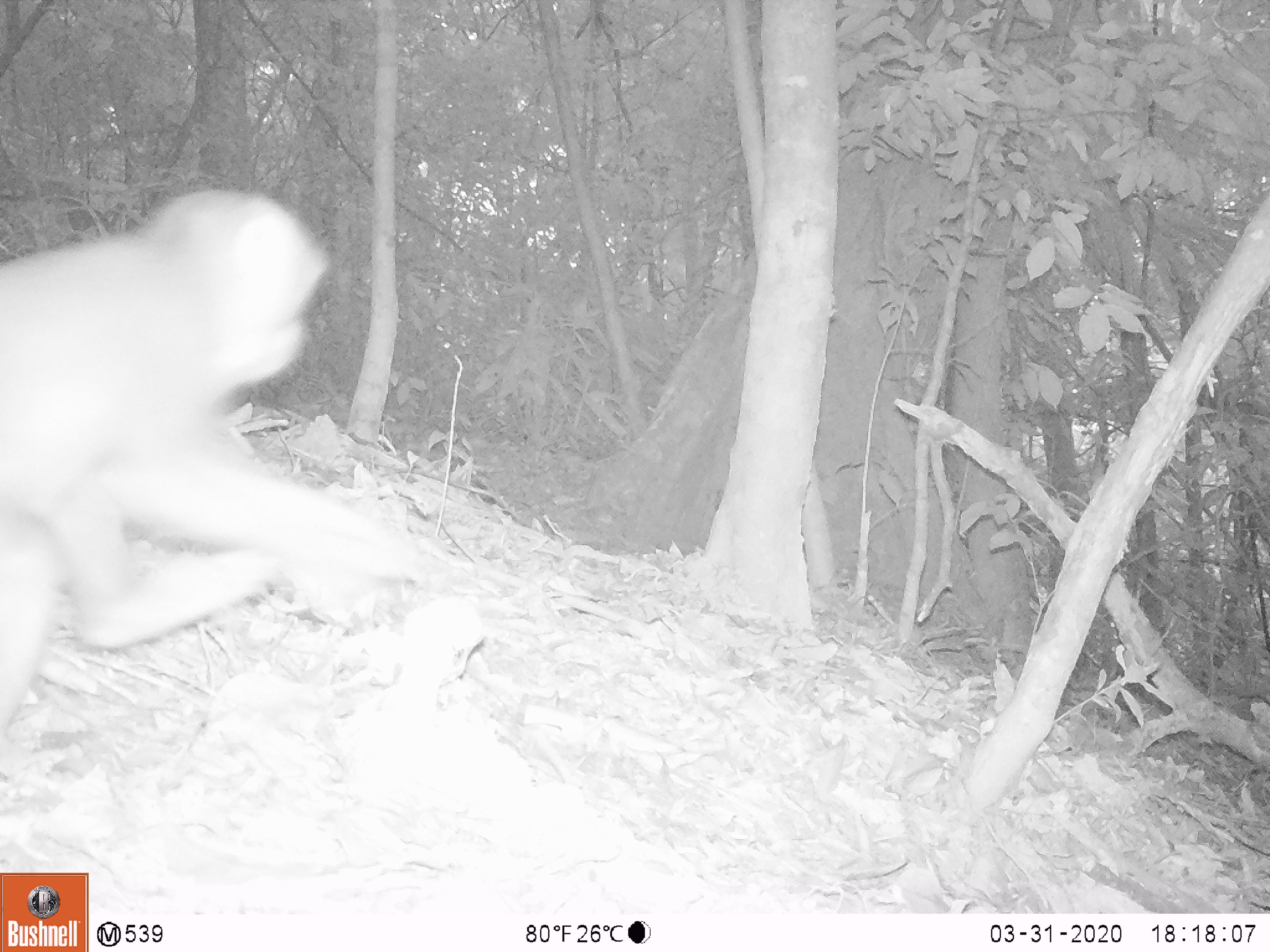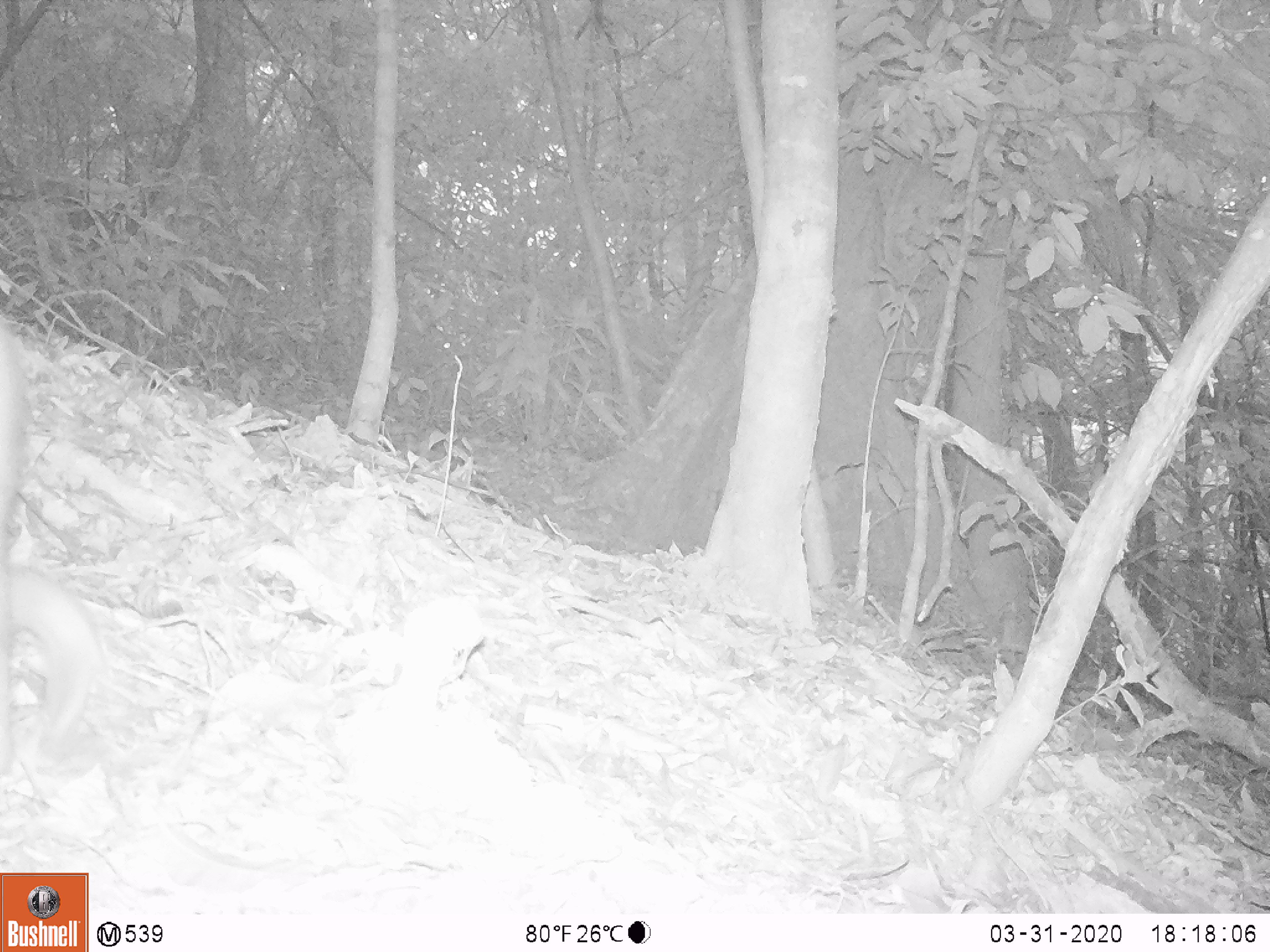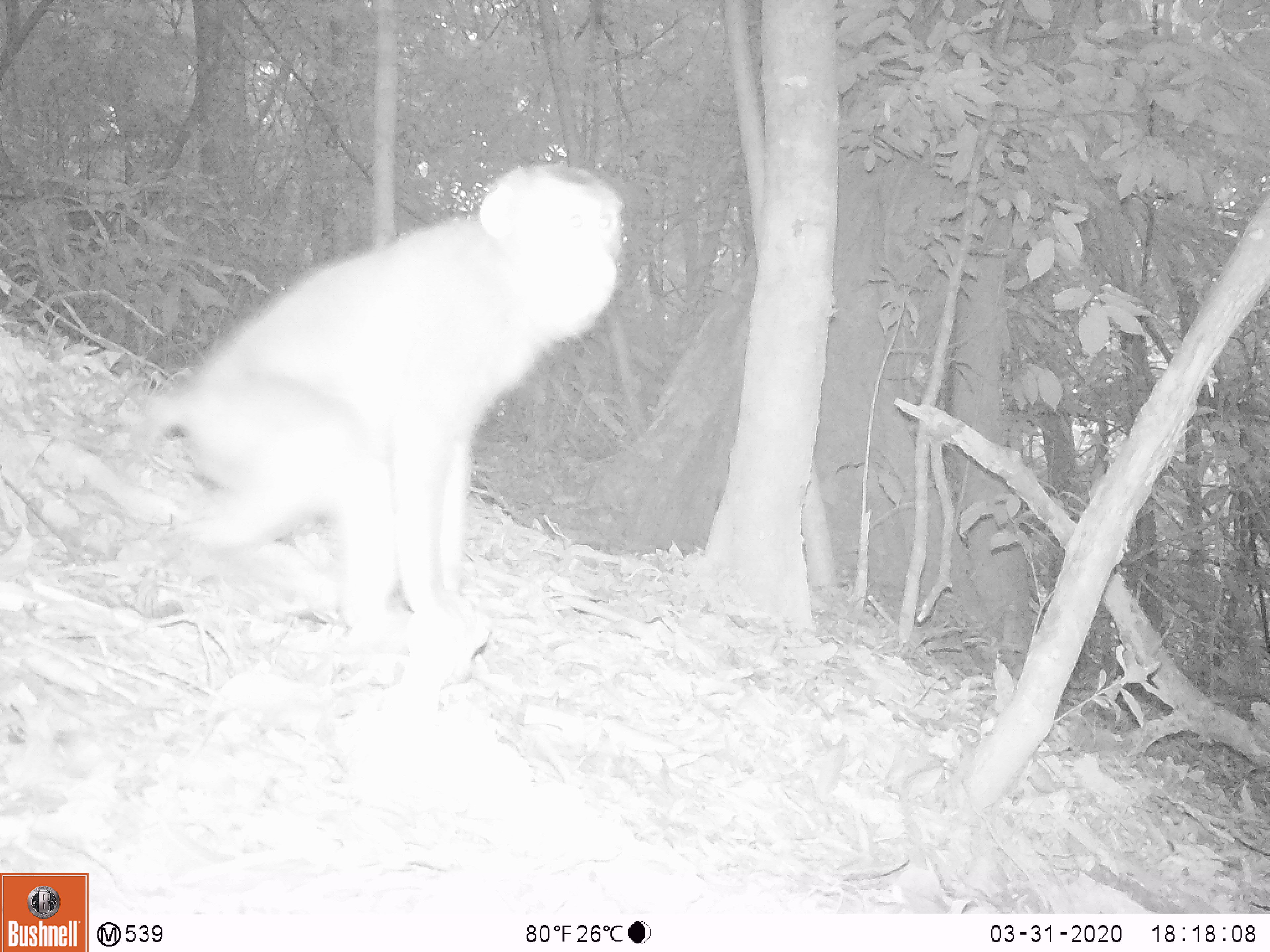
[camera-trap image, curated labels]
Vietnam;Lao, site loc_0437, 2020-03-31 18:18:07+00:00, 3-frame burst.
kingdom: Animalia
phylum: Chordata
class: Mammalia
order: Primates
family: Cercopithecidae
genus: Macaca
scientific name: Macaca nemestrina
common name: pig-tailed macaque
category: pig tailed macaque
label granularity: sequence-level